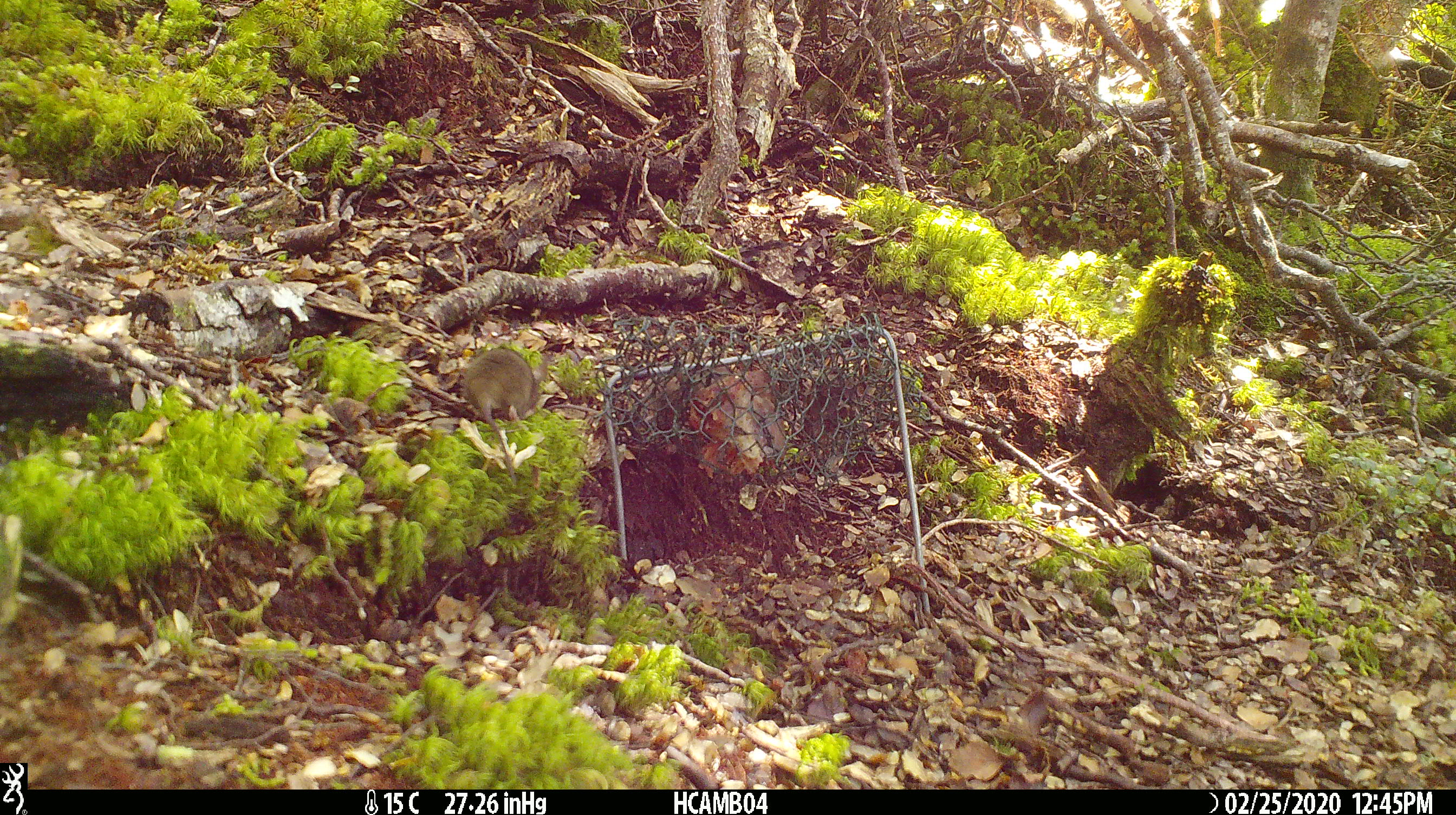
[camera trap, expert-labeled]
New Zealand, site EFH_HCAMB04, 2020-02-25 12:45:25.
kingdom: Animalia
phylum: Chordata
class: Mammalia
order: Rodentia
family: Muridae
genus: Mus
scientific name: Mus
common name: mouse